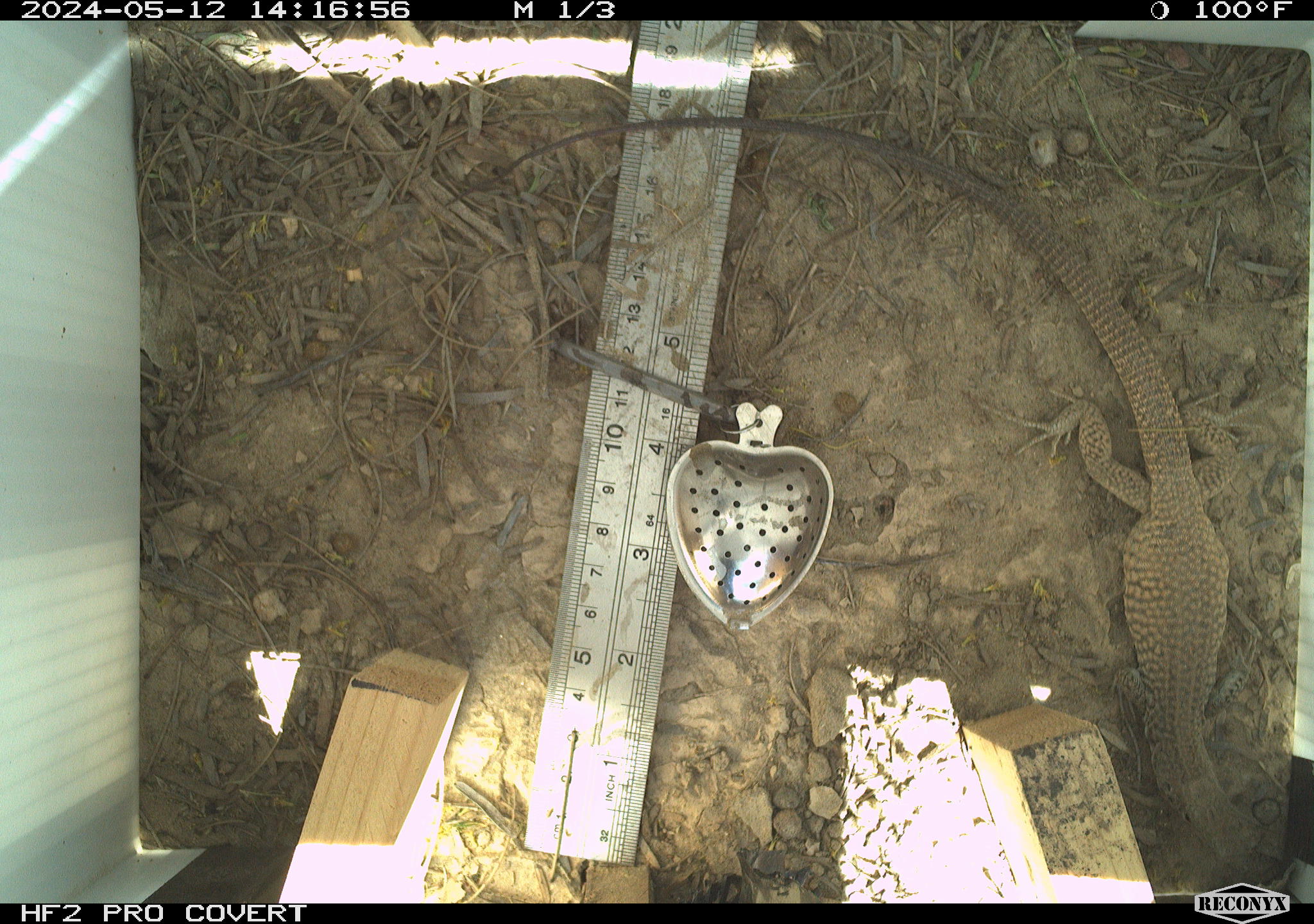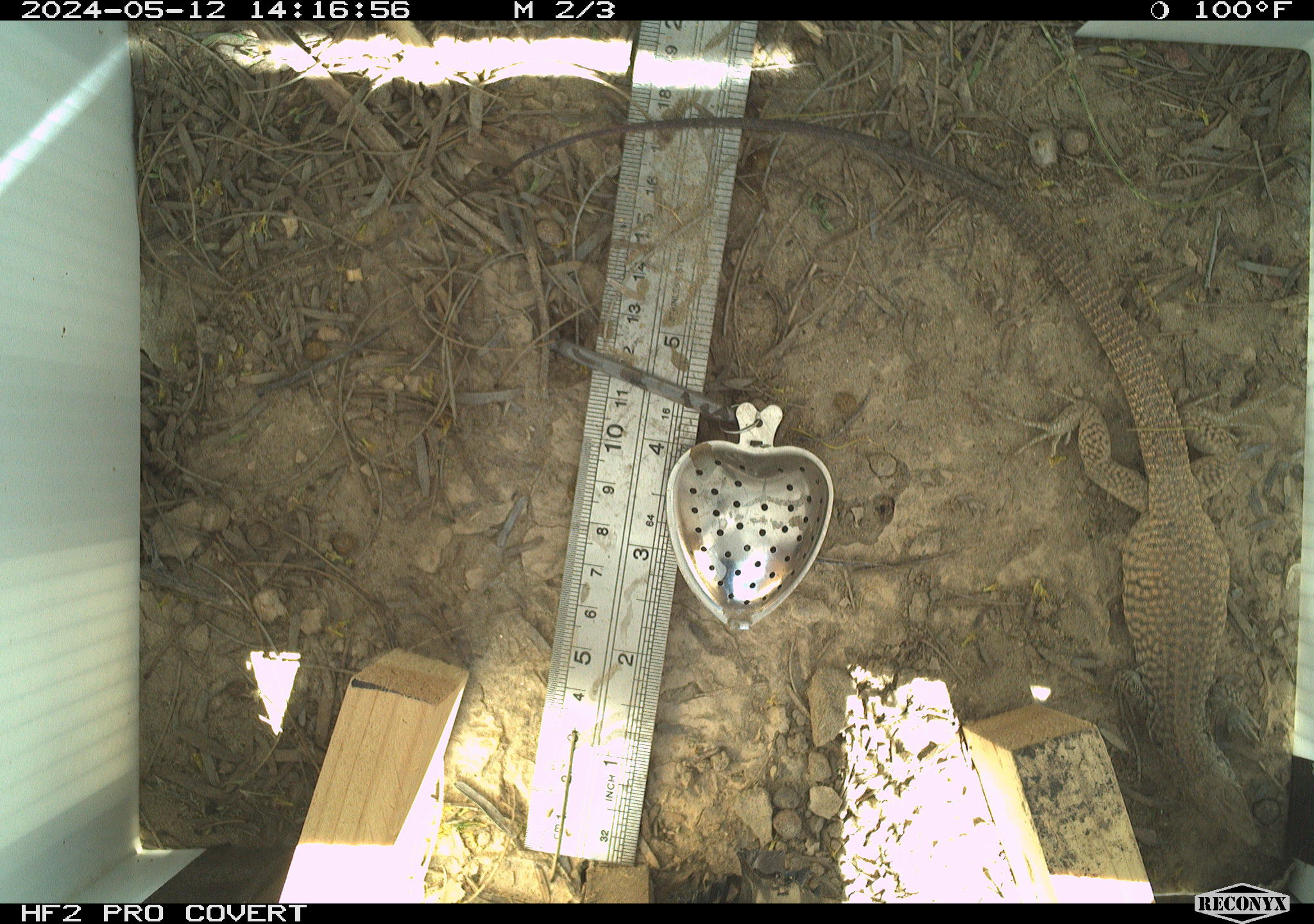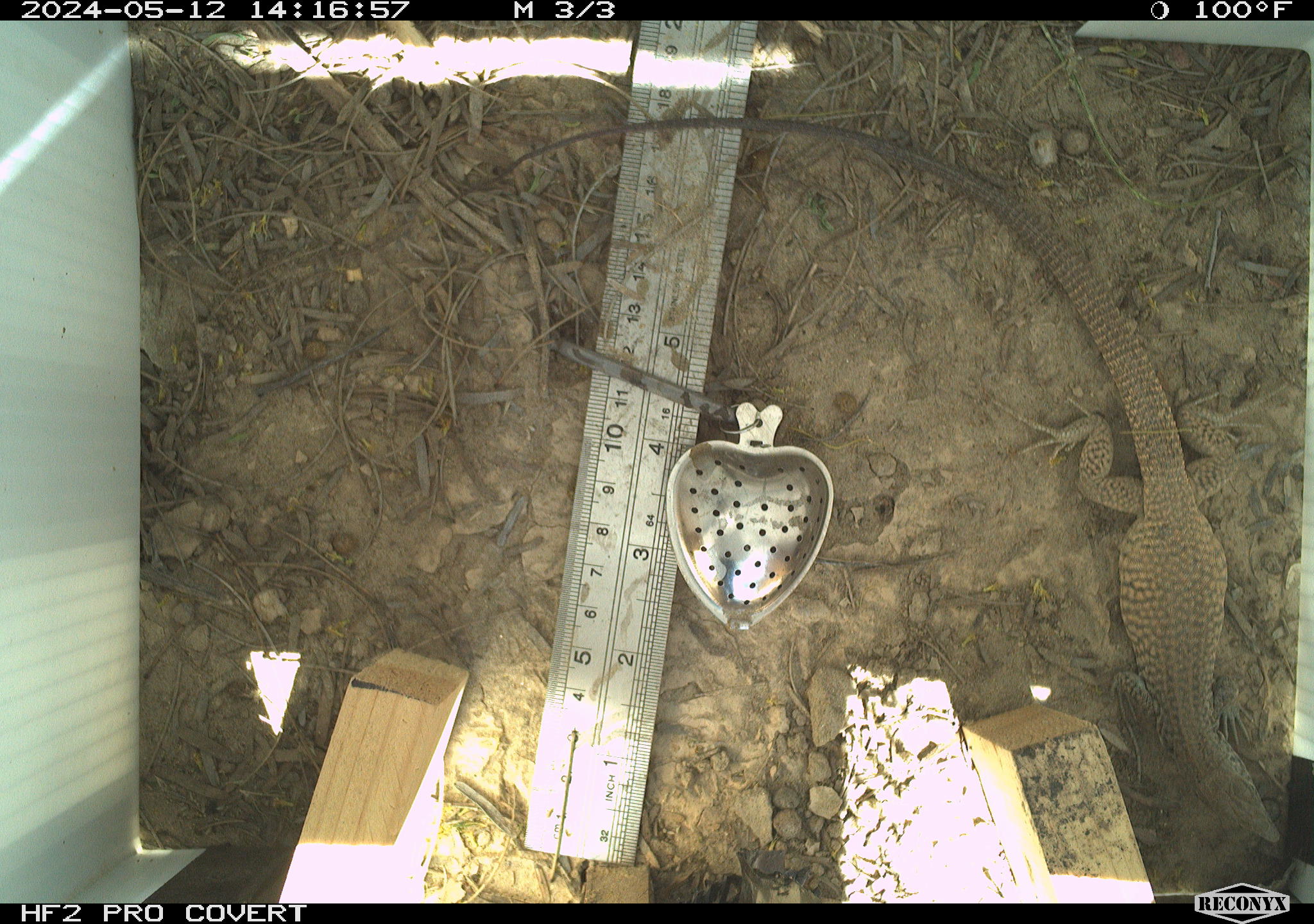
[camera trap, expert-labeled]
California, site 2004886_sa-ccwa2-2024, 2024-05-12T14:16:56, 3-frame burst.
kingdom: Animalia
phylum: Chordata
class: Reptilia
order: Squamata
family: Teiidae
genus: Aspidoscelis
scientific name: Aspidoscelis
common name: whiptail lizards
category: aspidoscelis species